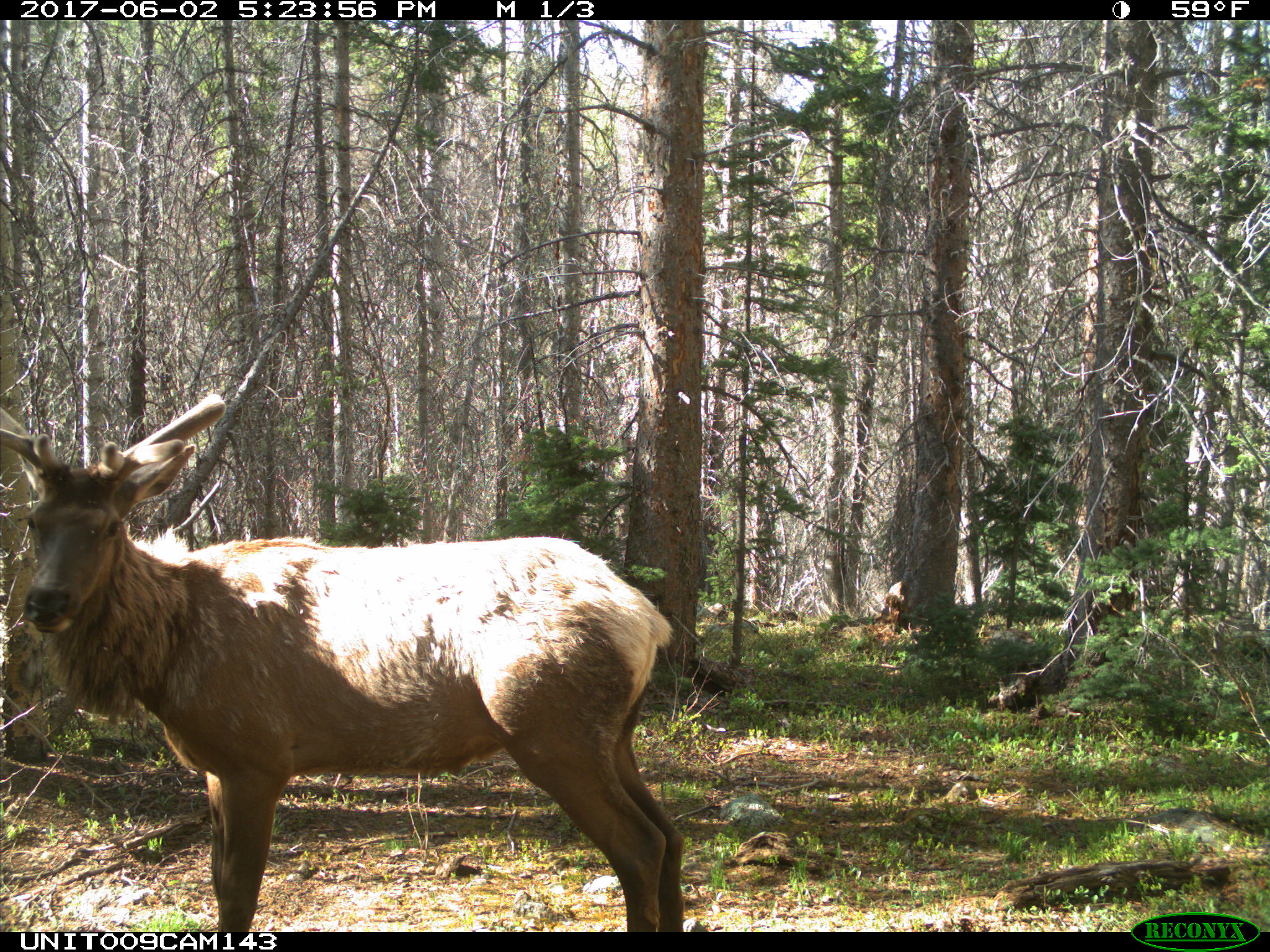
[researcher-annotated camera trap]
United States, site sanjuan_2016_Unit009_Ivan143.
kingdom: Animalia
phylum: Chordata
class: Mammalia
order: Artiodactyla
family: Cervidae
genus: Cervus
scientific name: Cervus elaphus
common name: red deer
Cervus elaphus (red deer).